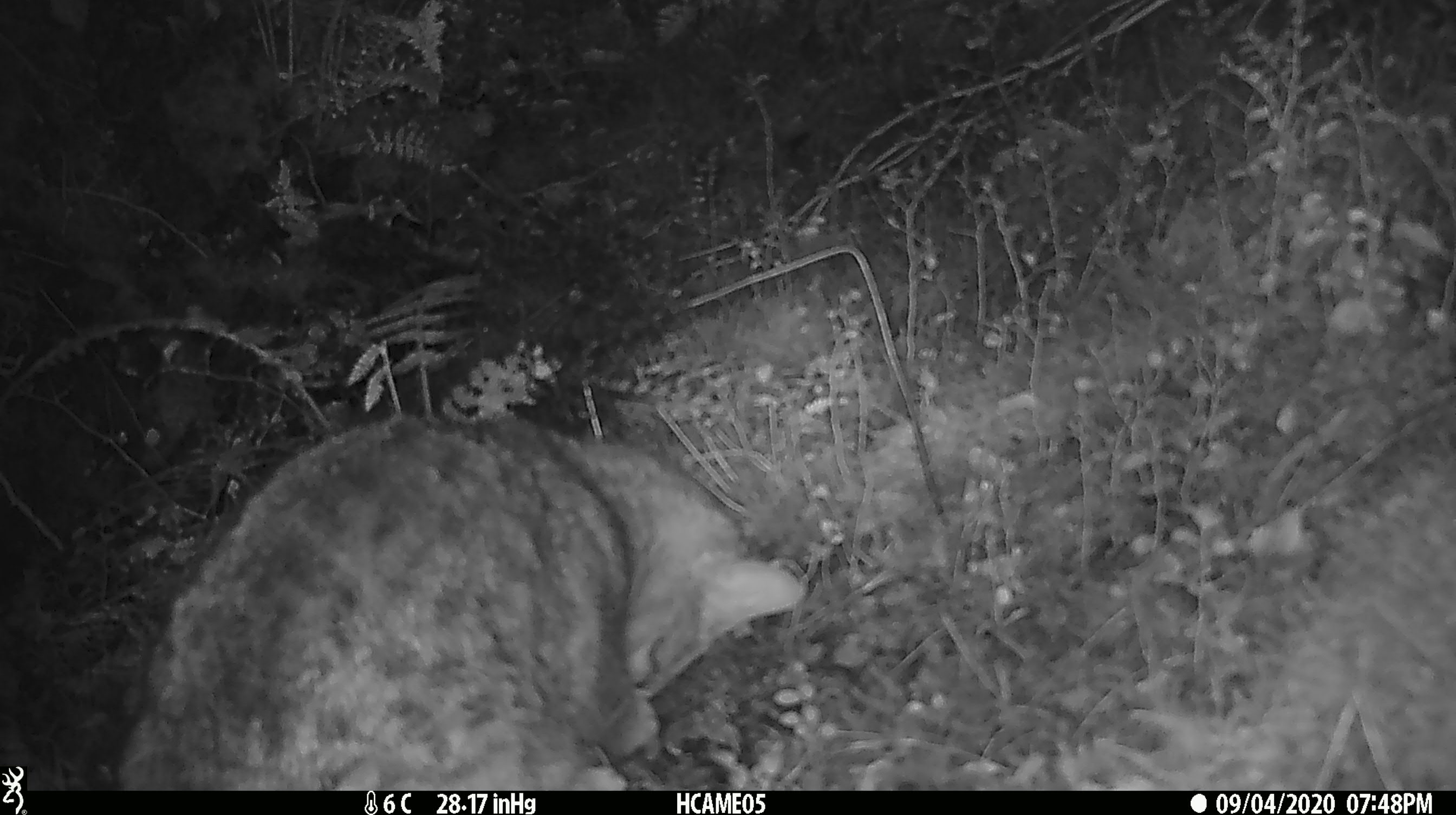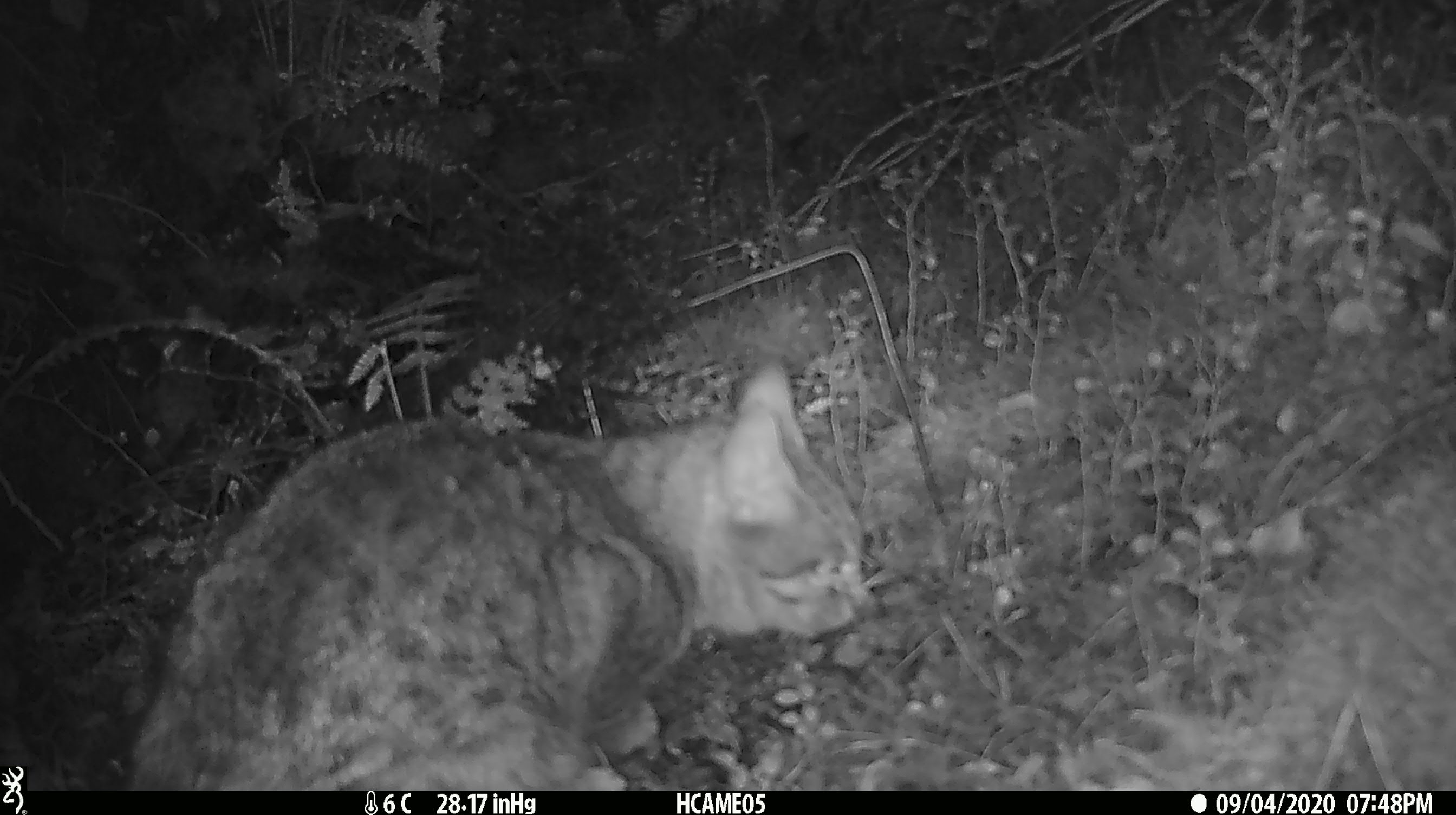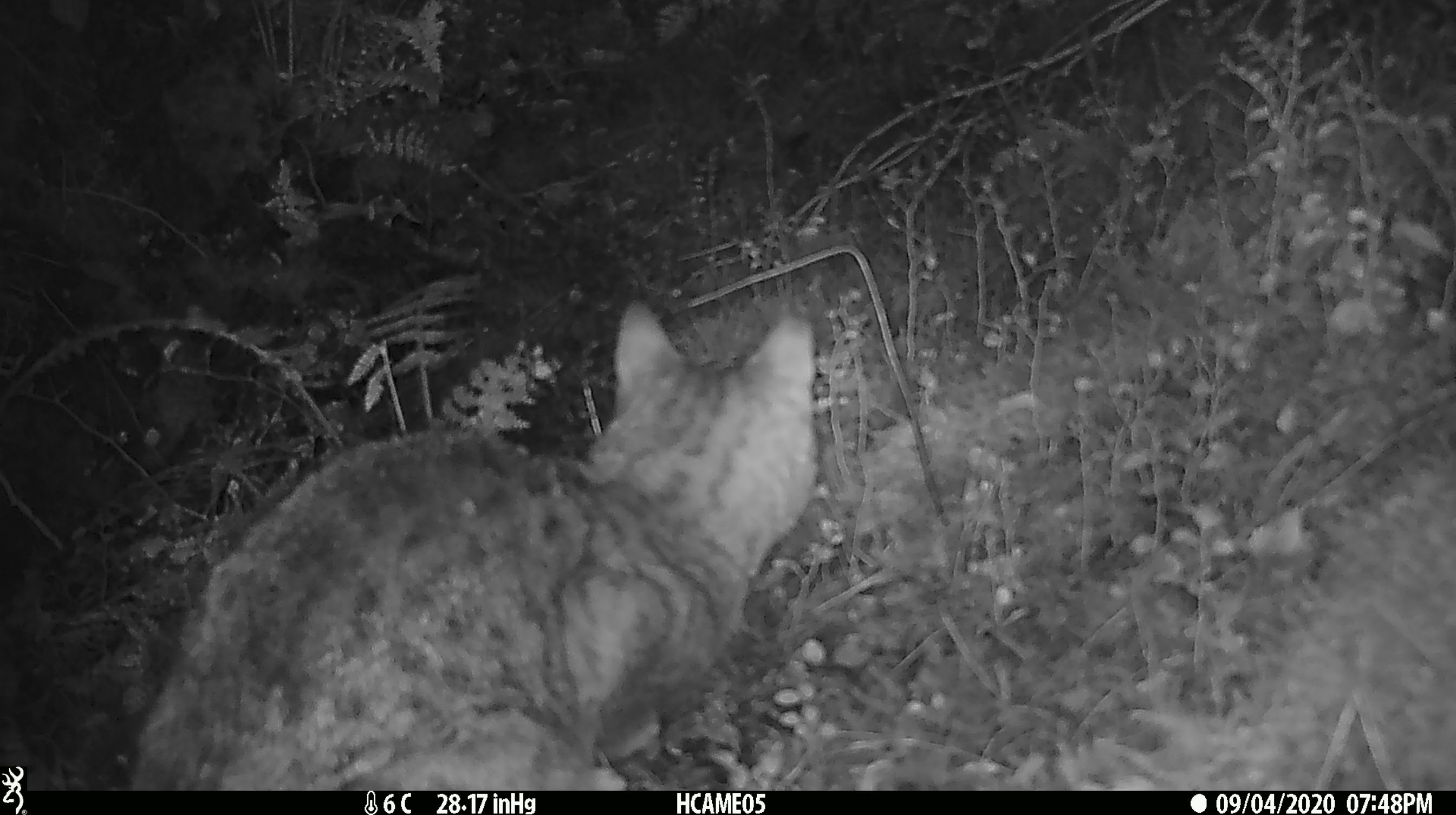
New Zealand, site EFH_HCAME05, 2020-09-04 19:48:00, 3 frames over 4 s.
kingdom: Animalia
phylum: Chordata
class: Mammalia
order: Carnivora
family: Felidae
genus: Felis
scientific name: Felis catus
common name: domestic cat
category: cat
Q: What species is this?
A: Cat (domestic cat) (Felis catus).